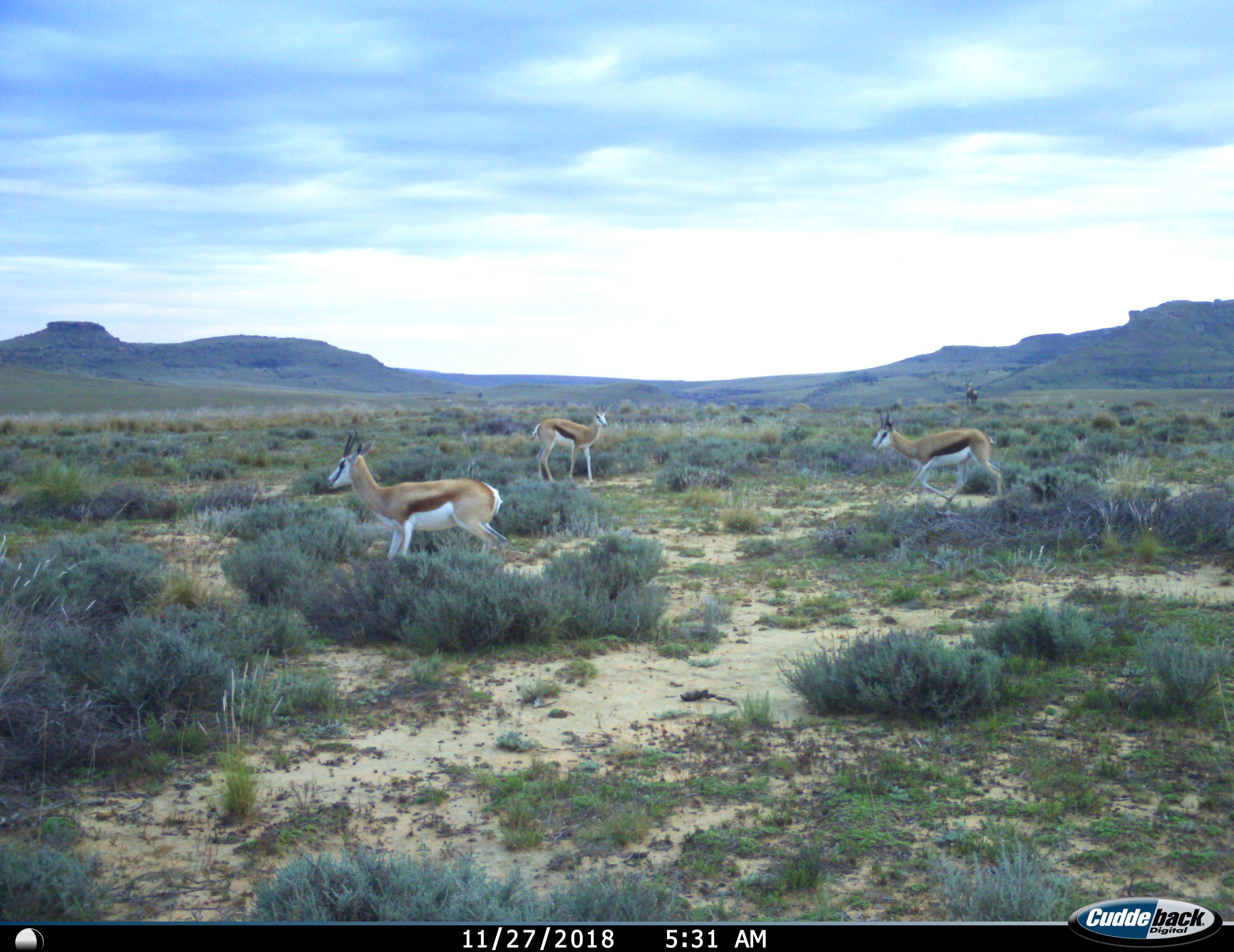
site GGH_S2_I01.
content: unidentified animal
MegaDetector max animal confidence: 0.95